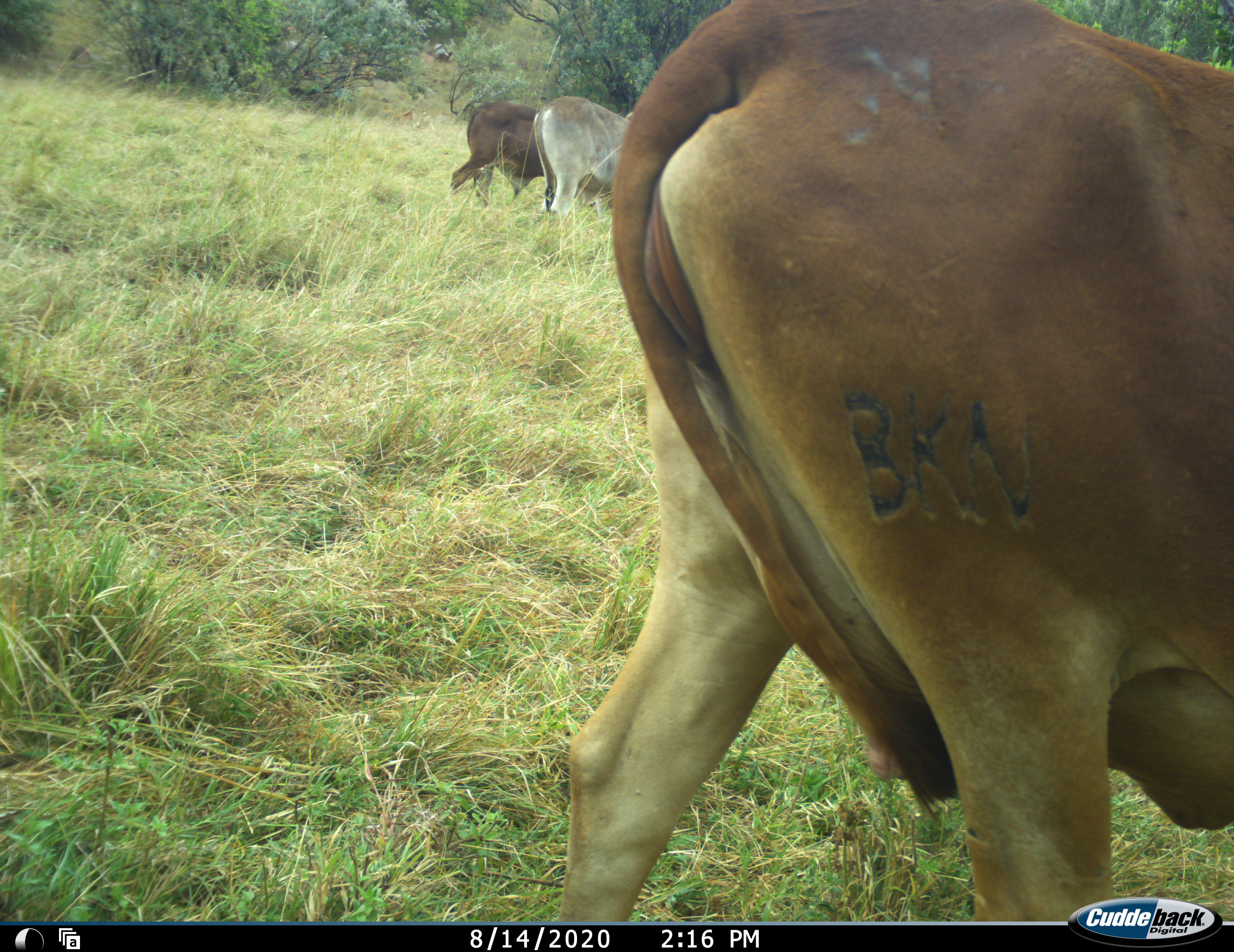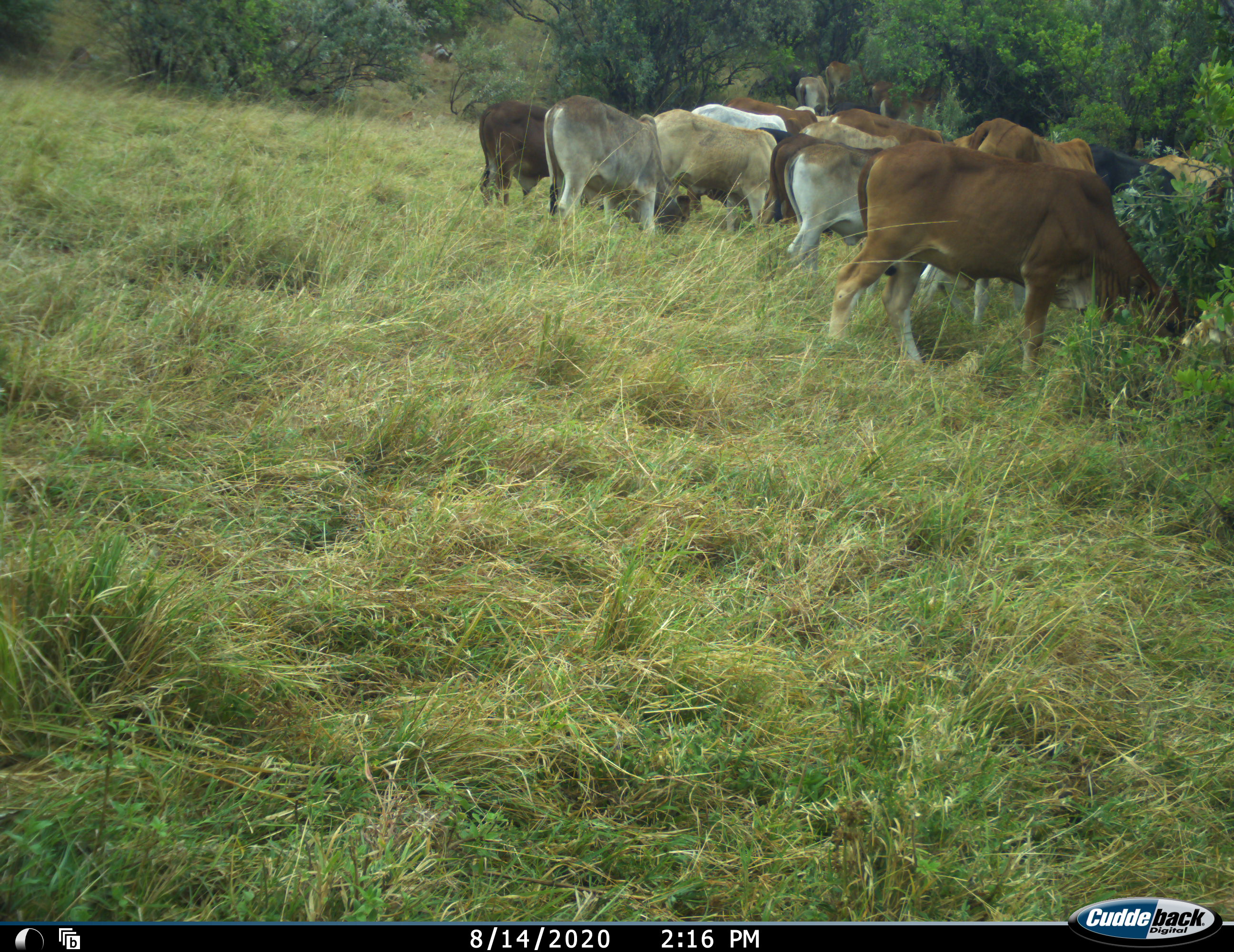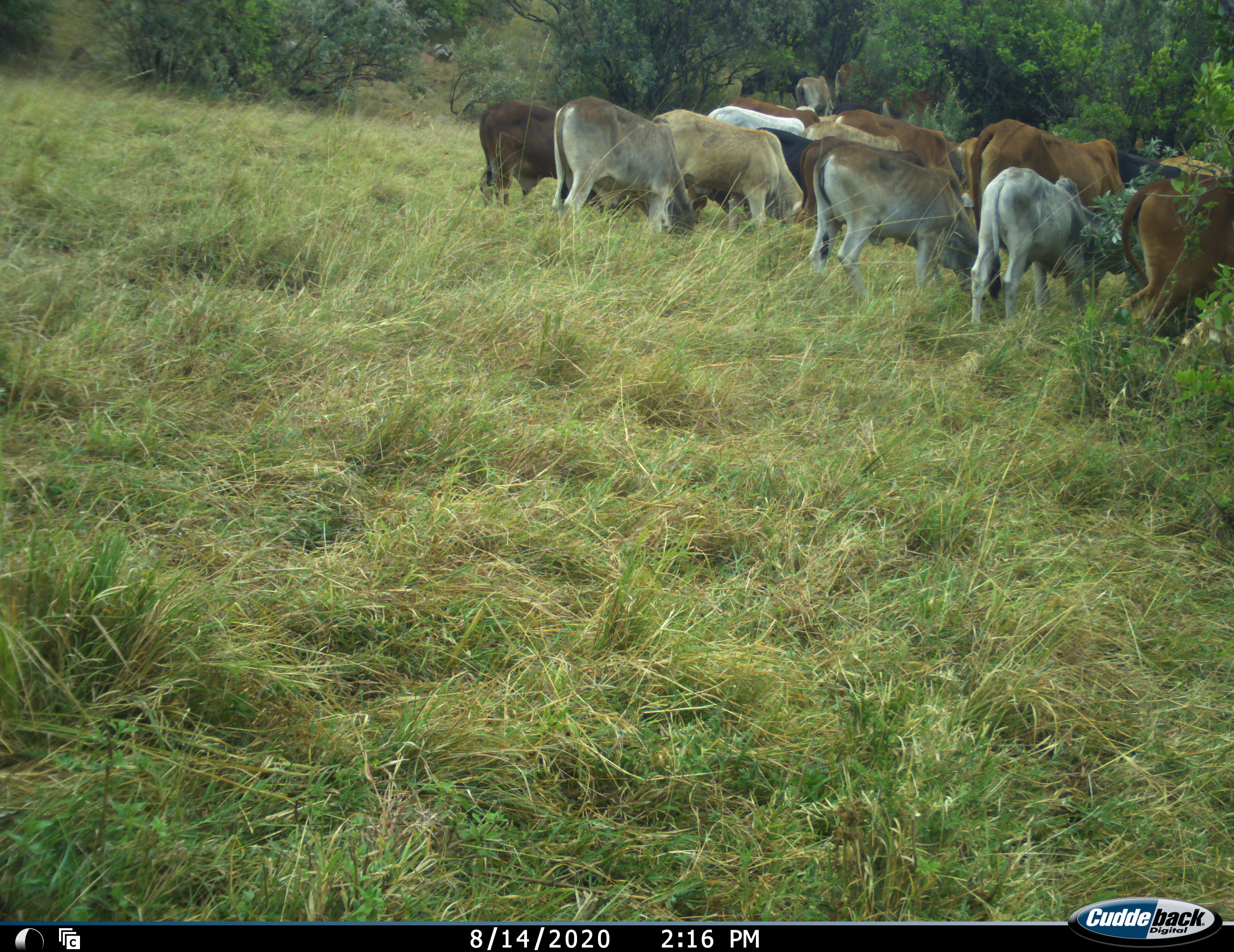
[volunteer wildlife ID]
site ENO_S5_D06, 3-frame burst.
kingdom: Animalia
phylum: Chordata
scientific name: Vertebrata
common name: domestic animal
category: domesticanimal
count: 11-50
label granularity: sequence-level